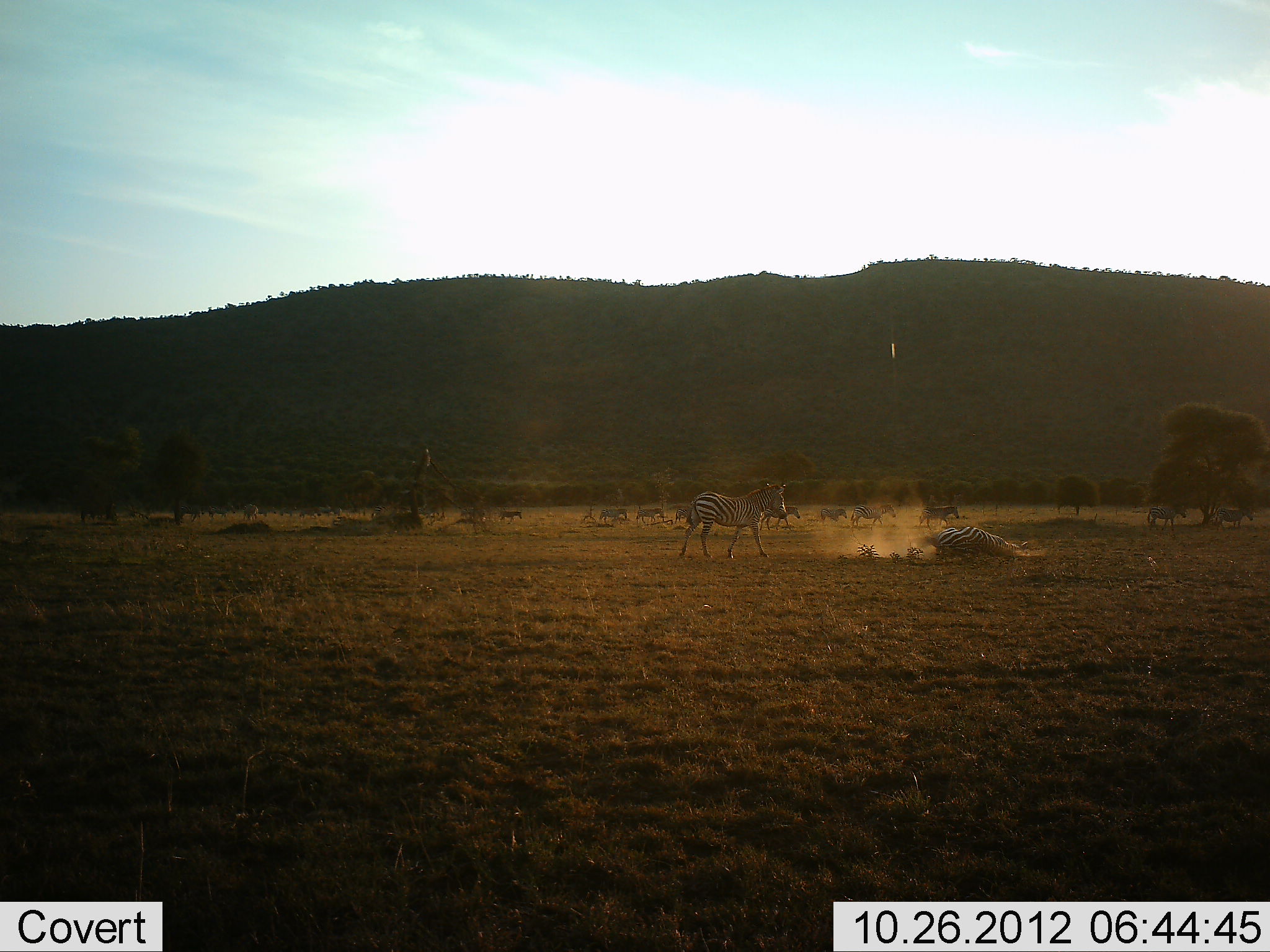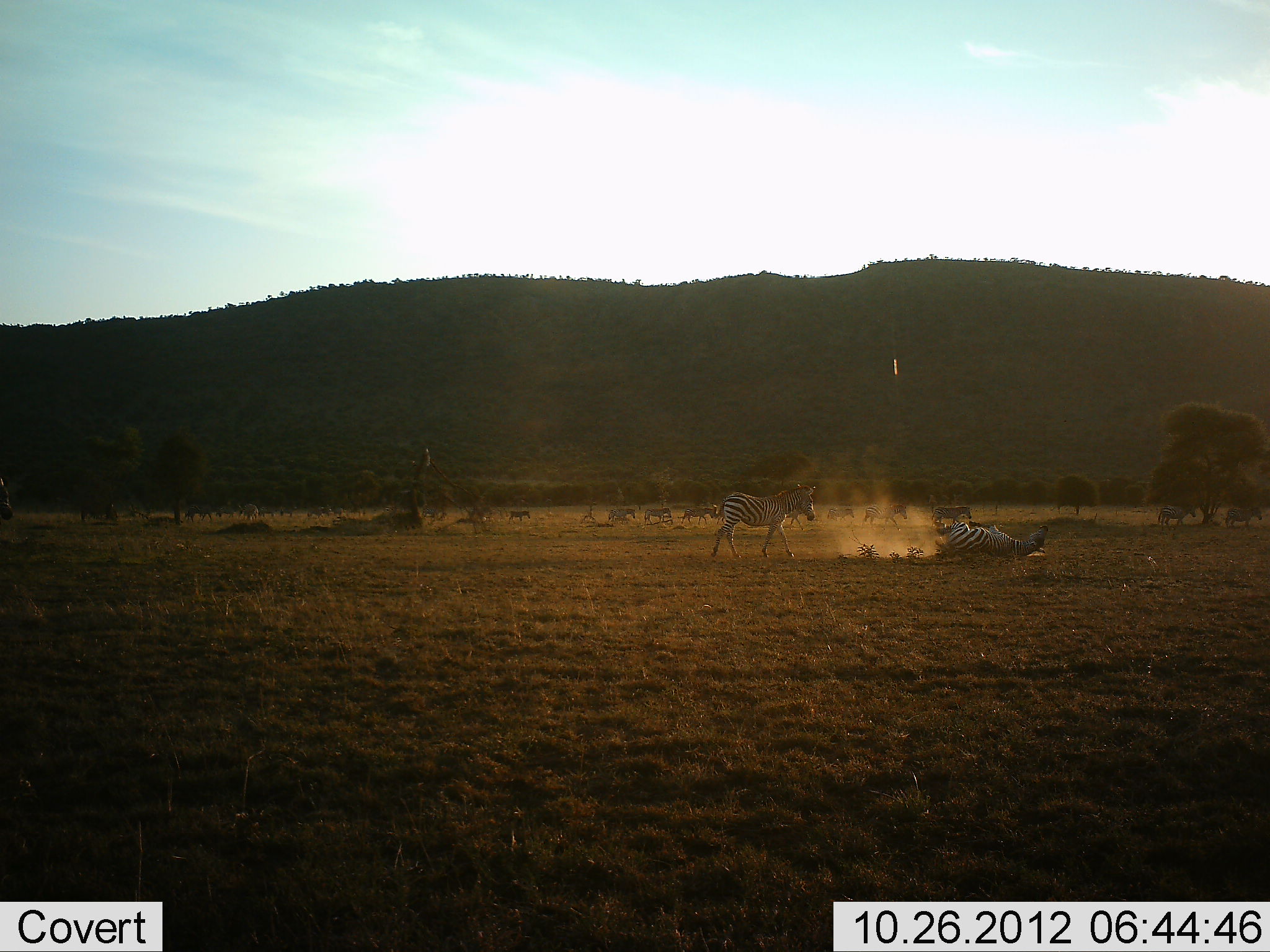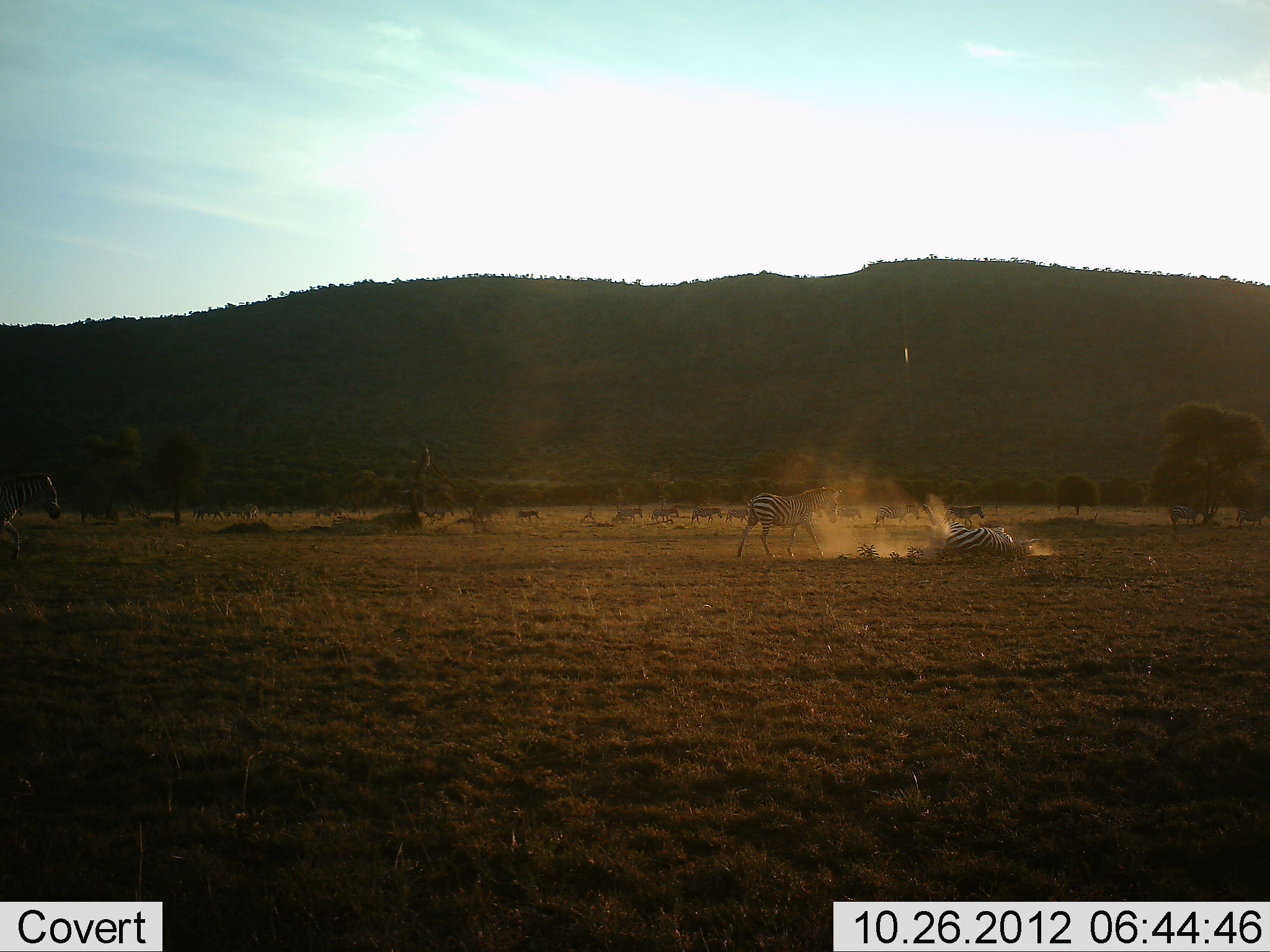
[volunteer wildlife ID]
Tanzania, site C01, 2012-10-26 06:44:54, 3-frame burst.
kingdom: Animalia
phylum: Chordata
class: Mammalia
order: Perissodactyla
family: Equidae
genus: Equus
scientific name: Equus quagga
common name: plains zebra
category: zebra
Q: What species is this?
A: Zebra (plains zebra) (Equus quagga).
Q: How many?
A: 11-50.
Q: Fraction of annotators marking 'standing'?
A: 60%.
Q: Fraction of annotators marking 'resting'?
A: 50%.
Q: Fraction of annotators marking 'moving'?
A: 90%.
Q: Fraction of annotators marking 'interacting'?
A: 50%.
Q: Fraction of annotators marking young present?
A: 0%.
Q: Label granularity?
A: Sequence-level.